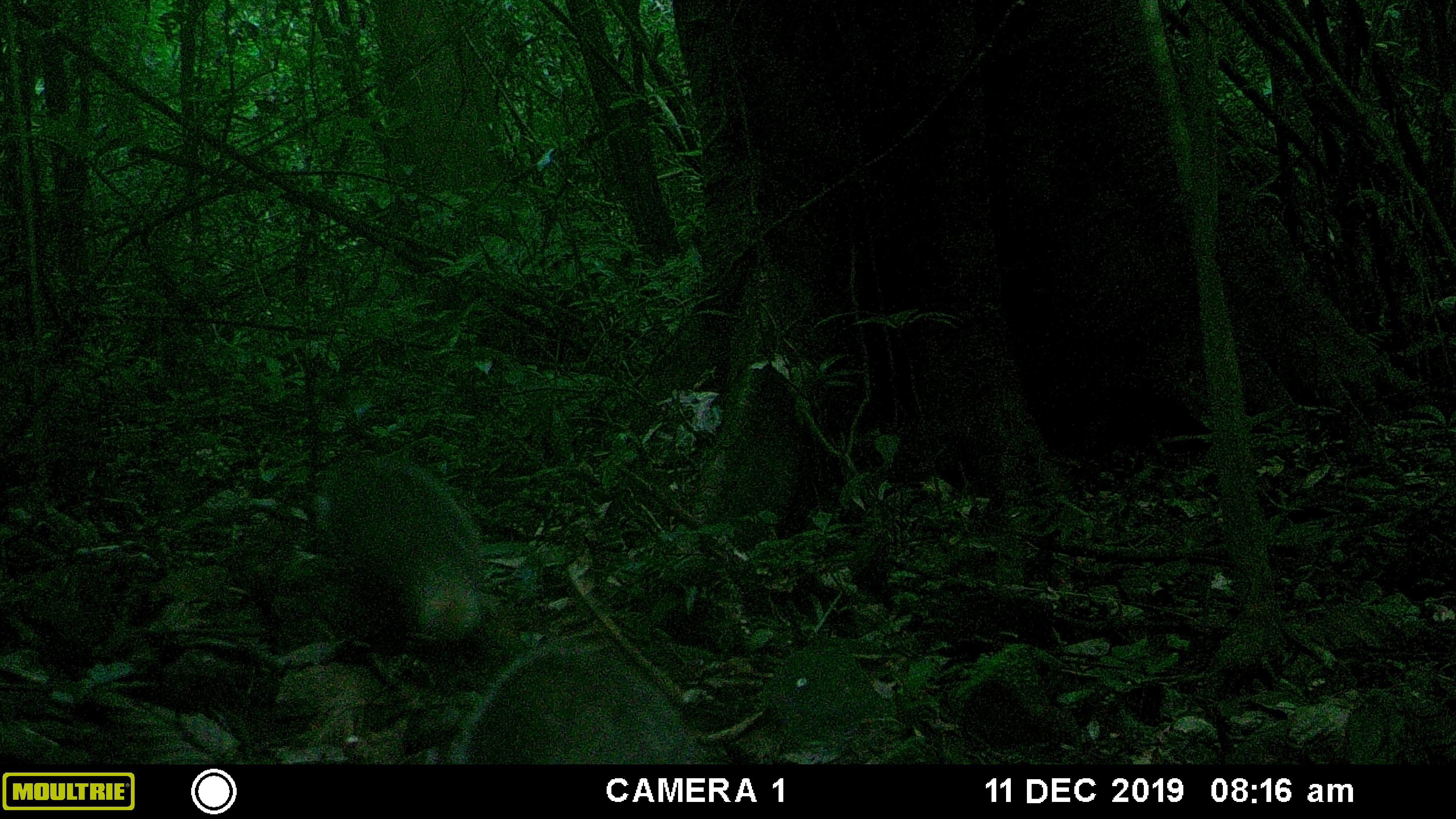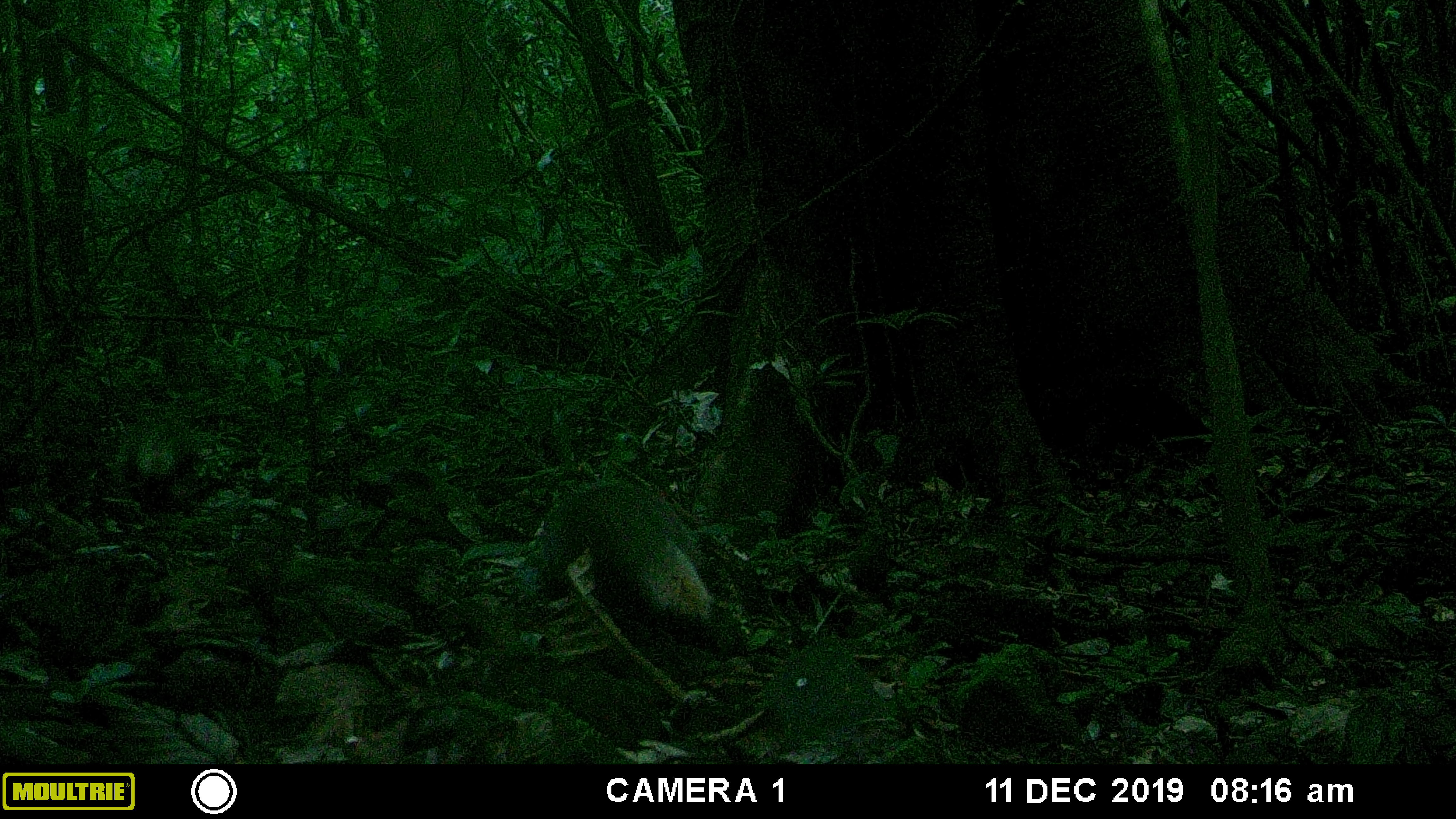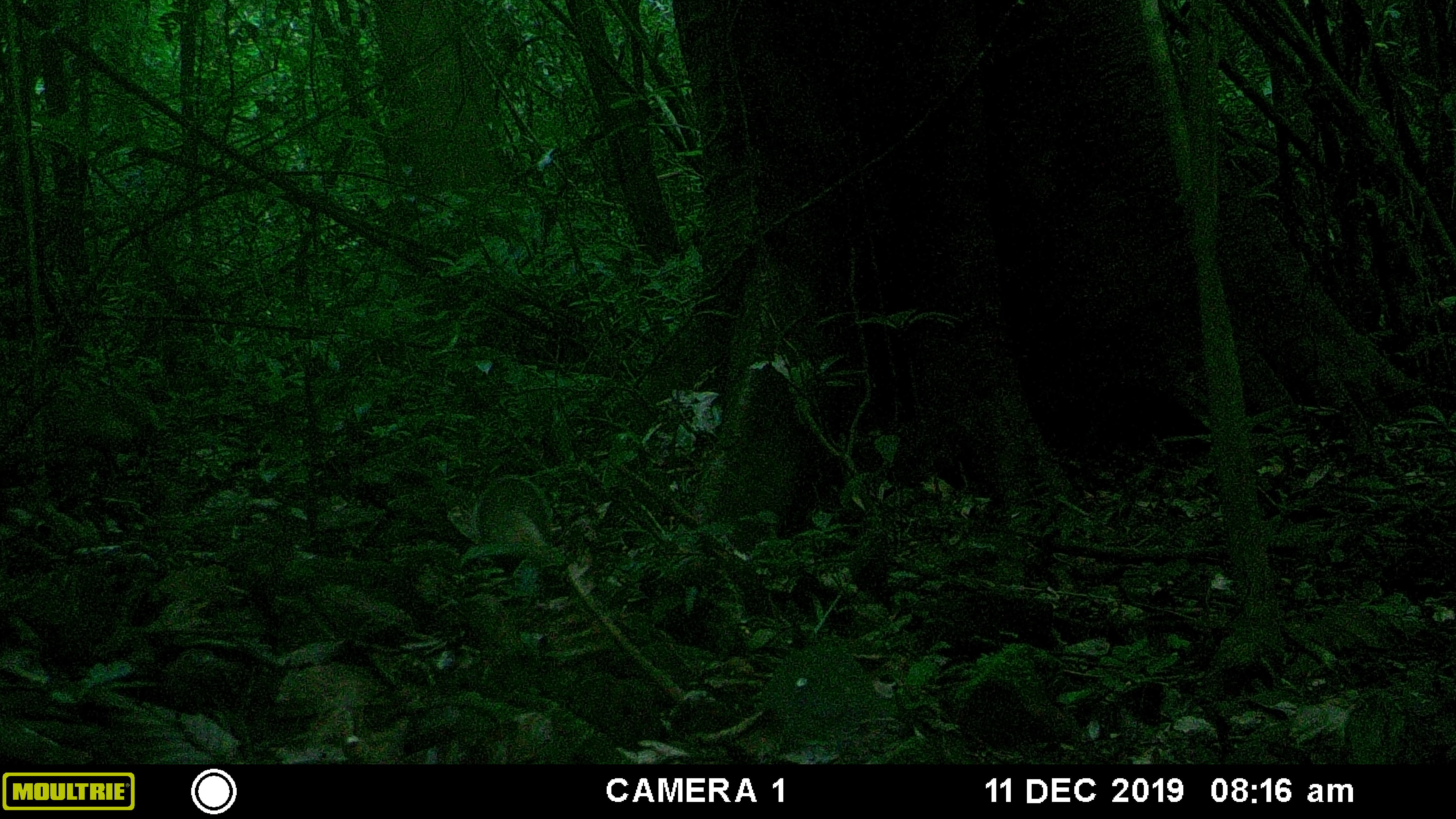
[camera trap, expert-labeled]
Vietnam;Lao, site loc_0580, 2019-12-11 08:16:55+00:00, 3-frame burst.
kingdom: Animalia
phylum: Chordata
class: Mammalia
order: Carnivora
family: Herpestidae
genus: Urva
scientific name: Urva urva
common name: crab-eating mongoose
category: crab eating mongoose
Crab eating mongoose (crab-eating mongoose) (Urva urva). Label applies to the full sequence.